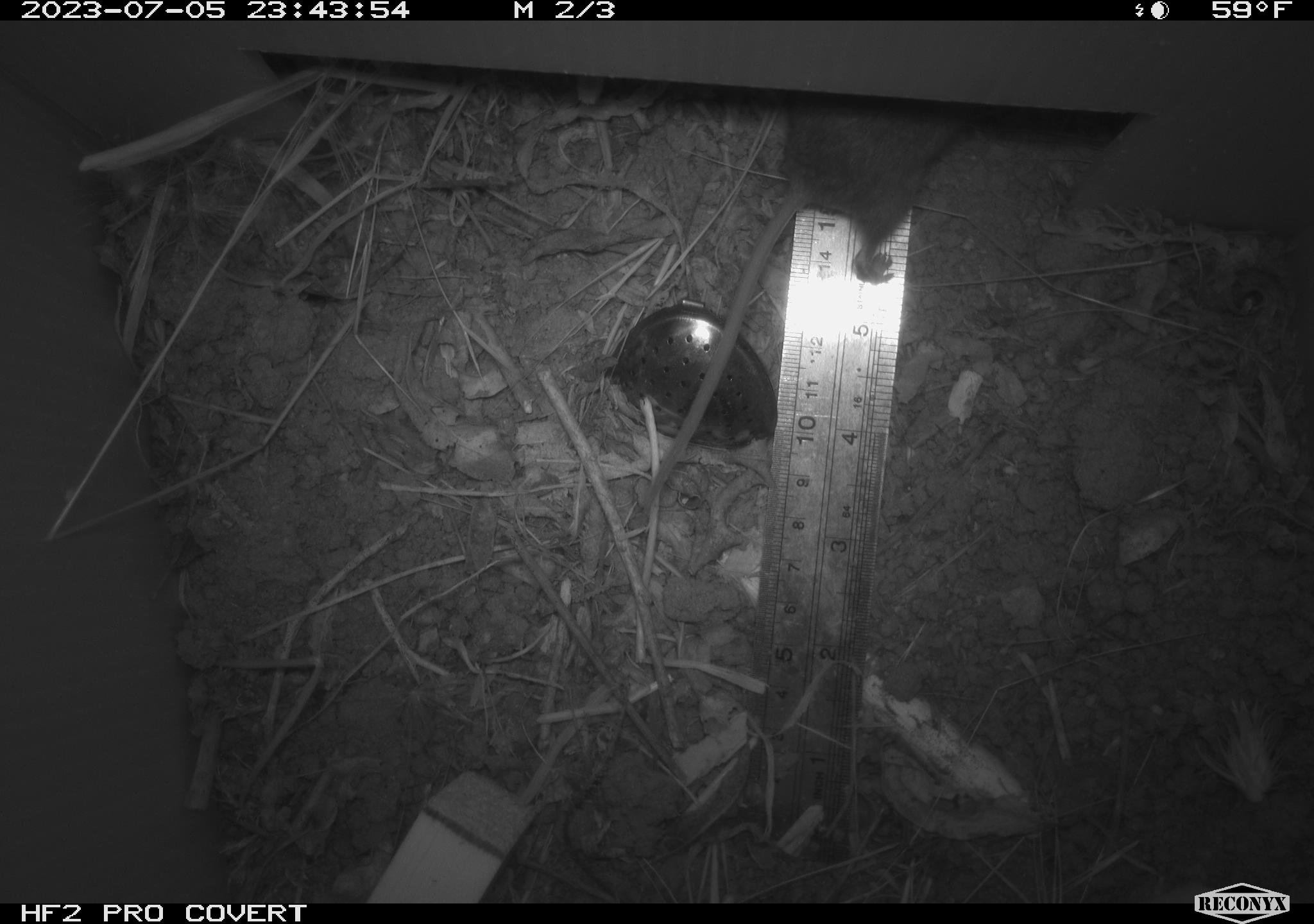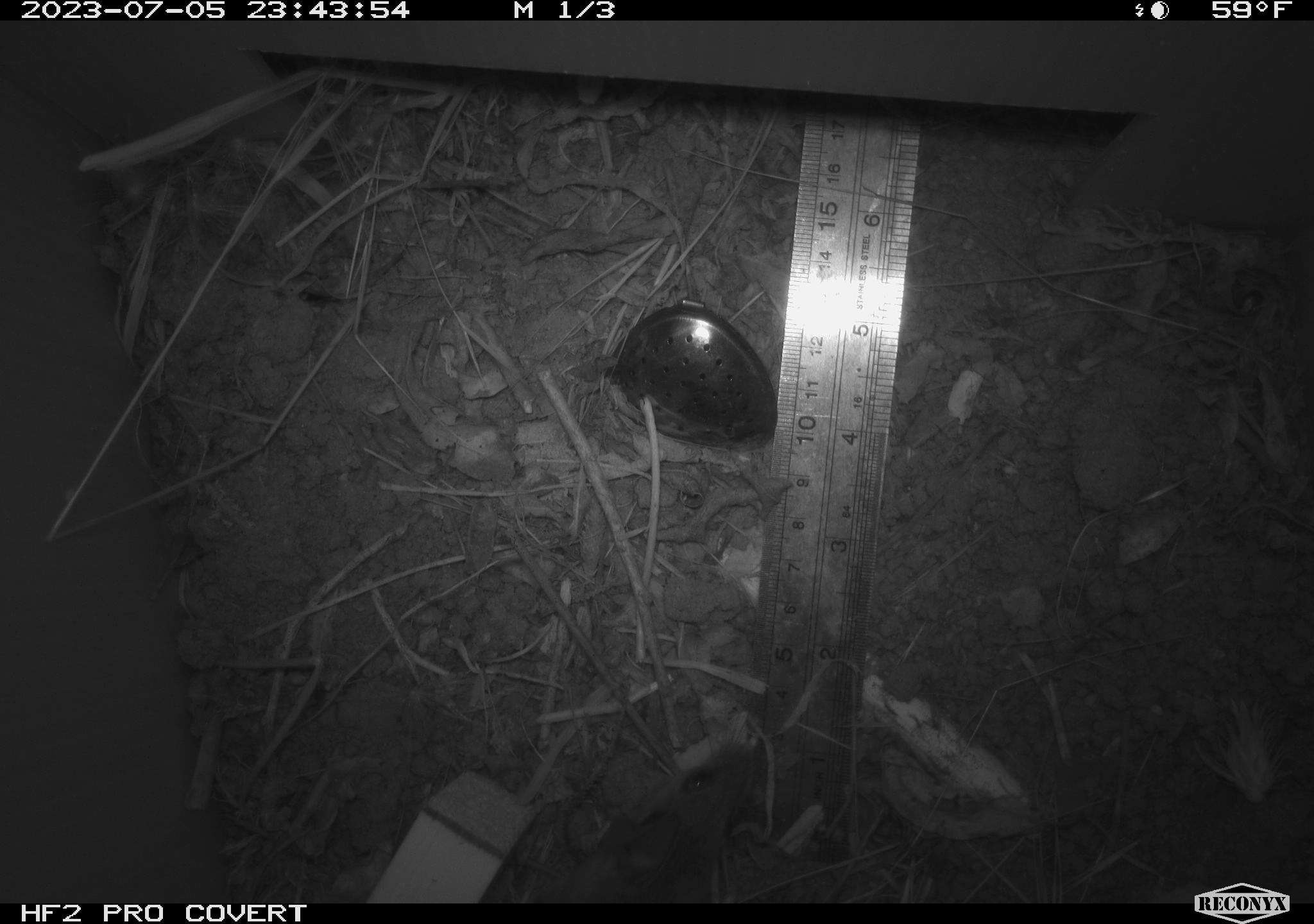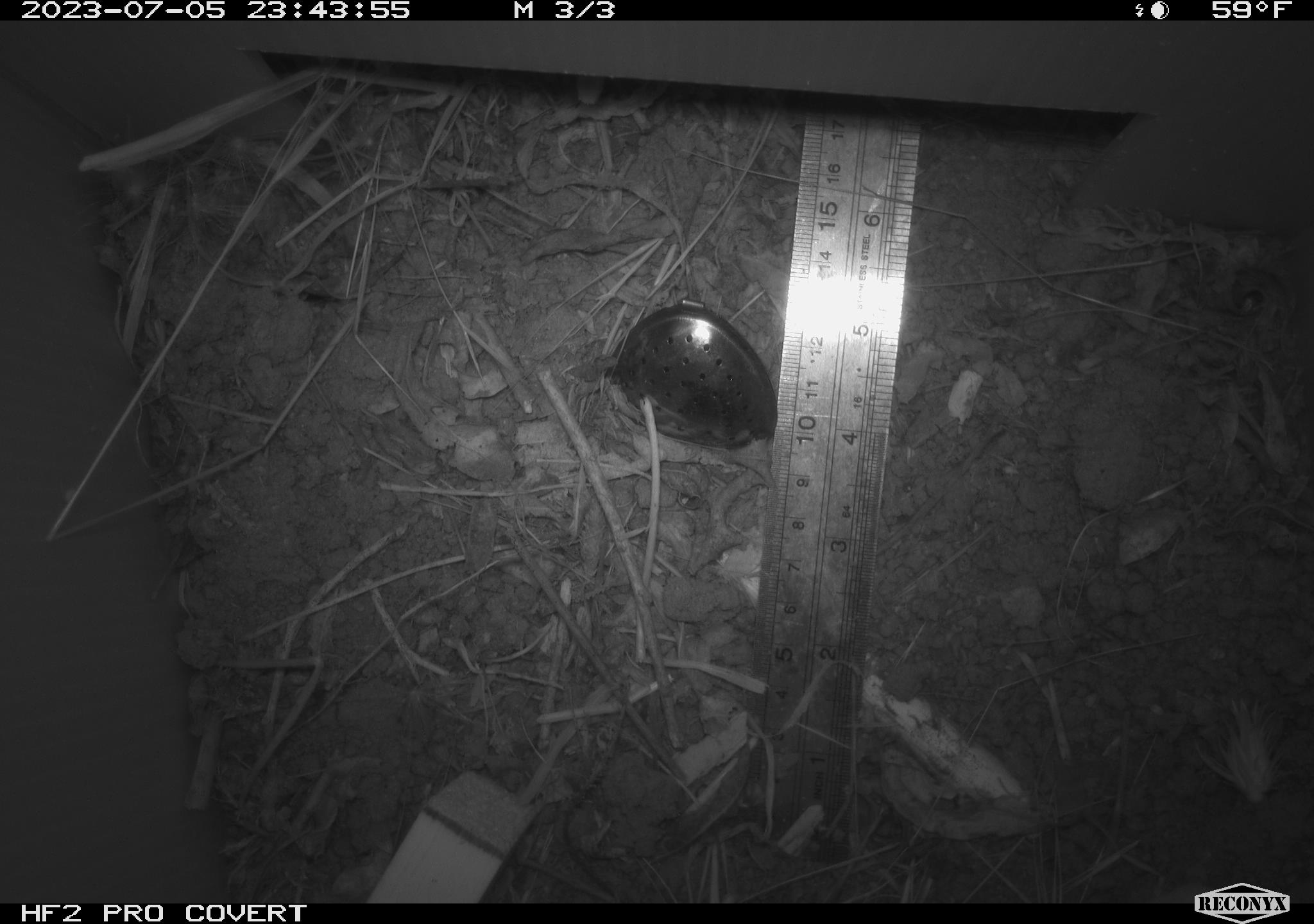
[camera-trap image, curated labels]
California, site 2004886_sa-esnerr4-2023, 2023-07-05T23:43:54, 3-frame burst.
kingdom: Animalia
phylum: Chordata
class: Mammalia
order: Rodentia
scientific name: Rodentia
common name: mouse species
Mouse species (Rodentia).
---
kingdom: Animalia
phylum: Chordata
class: Mammalia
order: Rodentia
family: Muridae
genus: Rattus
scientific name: Rattus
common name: rat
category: rattus species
Rattus species (rat) (Rattus).